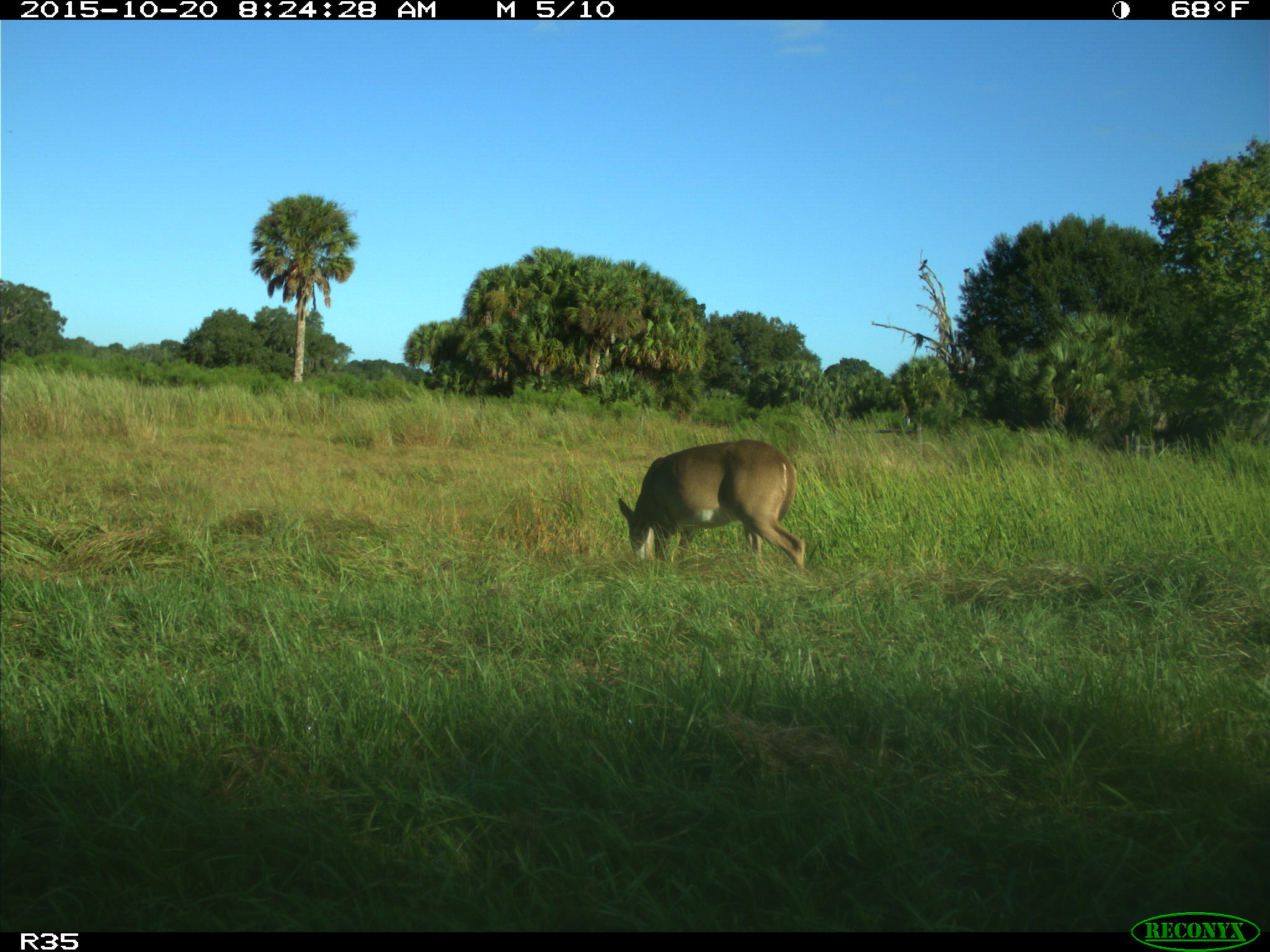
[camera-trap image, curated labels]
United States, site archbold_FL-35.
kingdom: Animalia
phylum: Chordata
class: Mammalia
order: Artiodactyla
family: Cervidae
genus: Odocoileus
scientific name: Odocoileus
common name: deer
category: unidentified deer